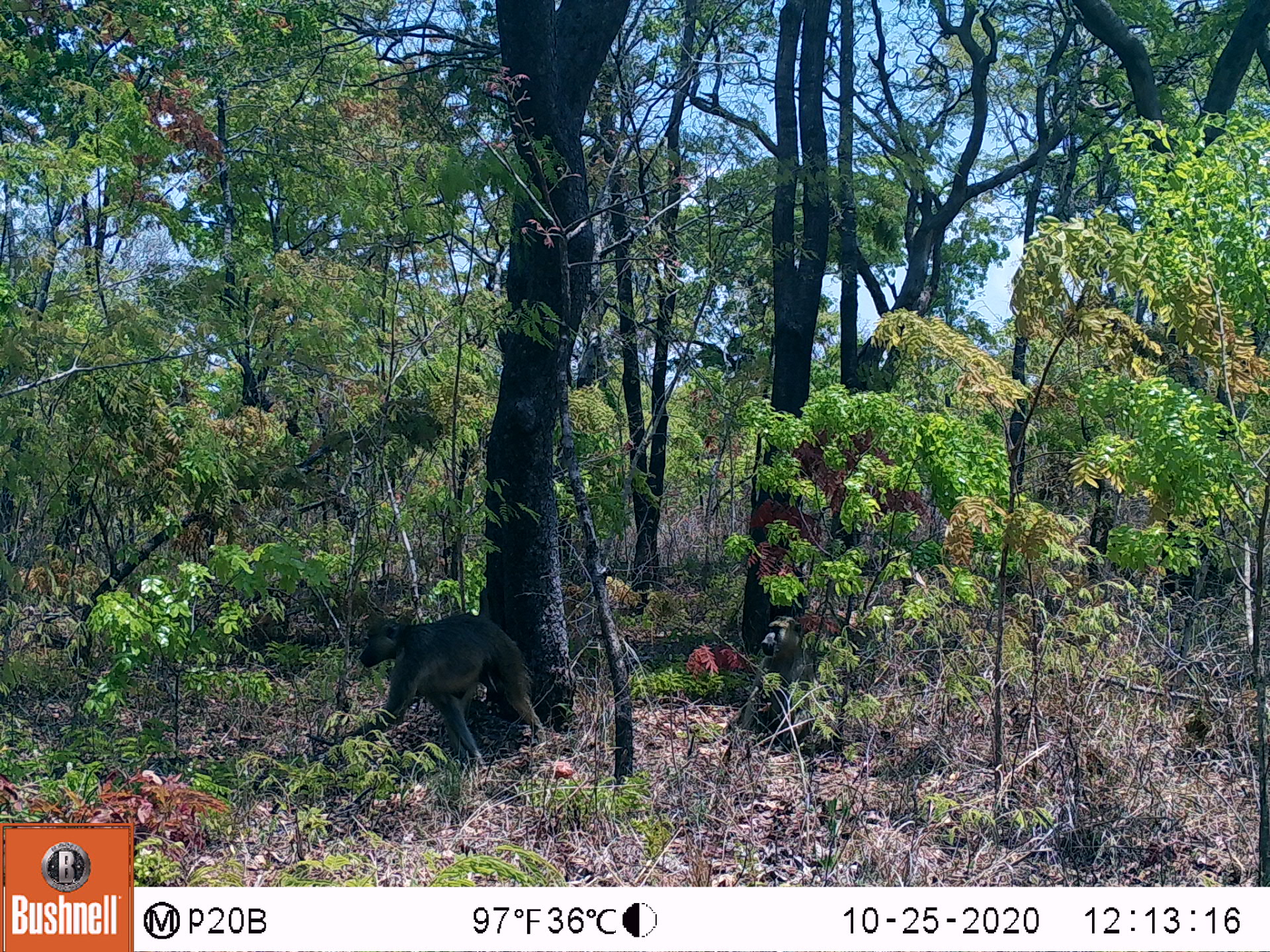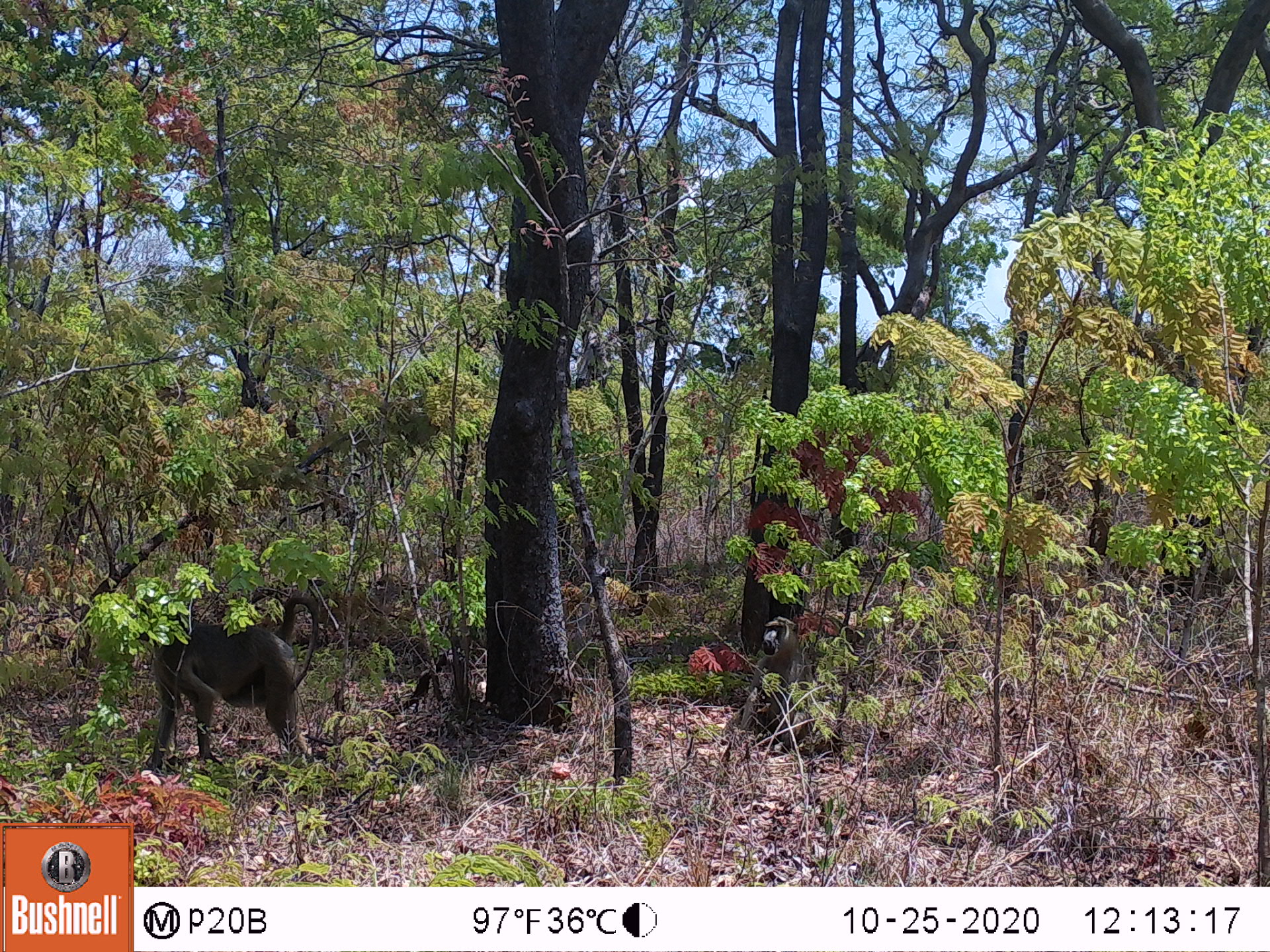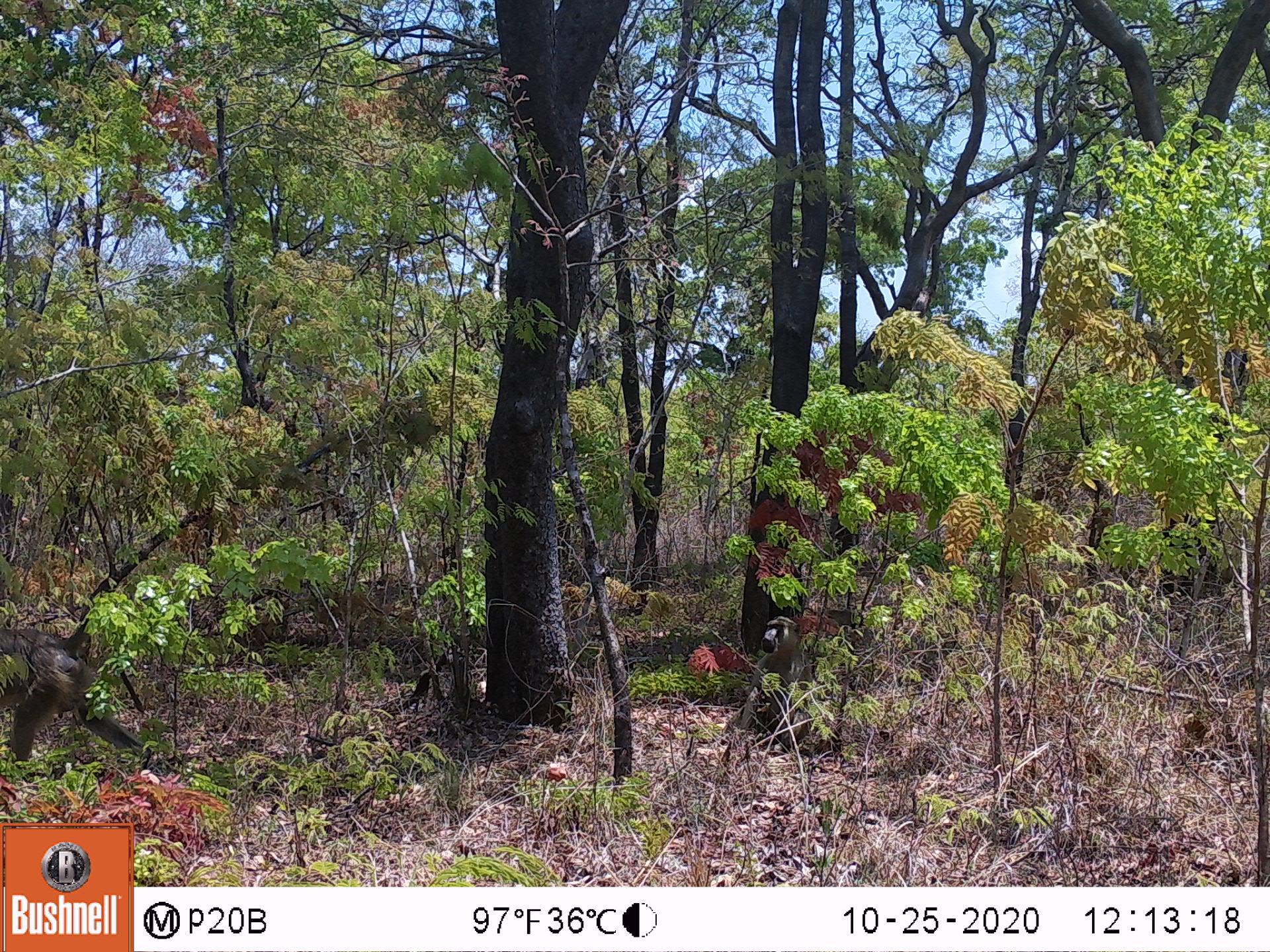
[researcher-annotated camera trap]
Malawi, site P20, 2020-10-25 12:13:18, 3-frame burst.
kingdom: Animalia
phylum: Chordata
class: Mammalia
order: Primates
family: Cercopithecidae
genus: Papio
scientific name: Papio cynocephalus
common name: yellow baboon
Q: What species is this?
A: Yellow baboon (Papio cynocephalus).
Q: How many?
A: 1.